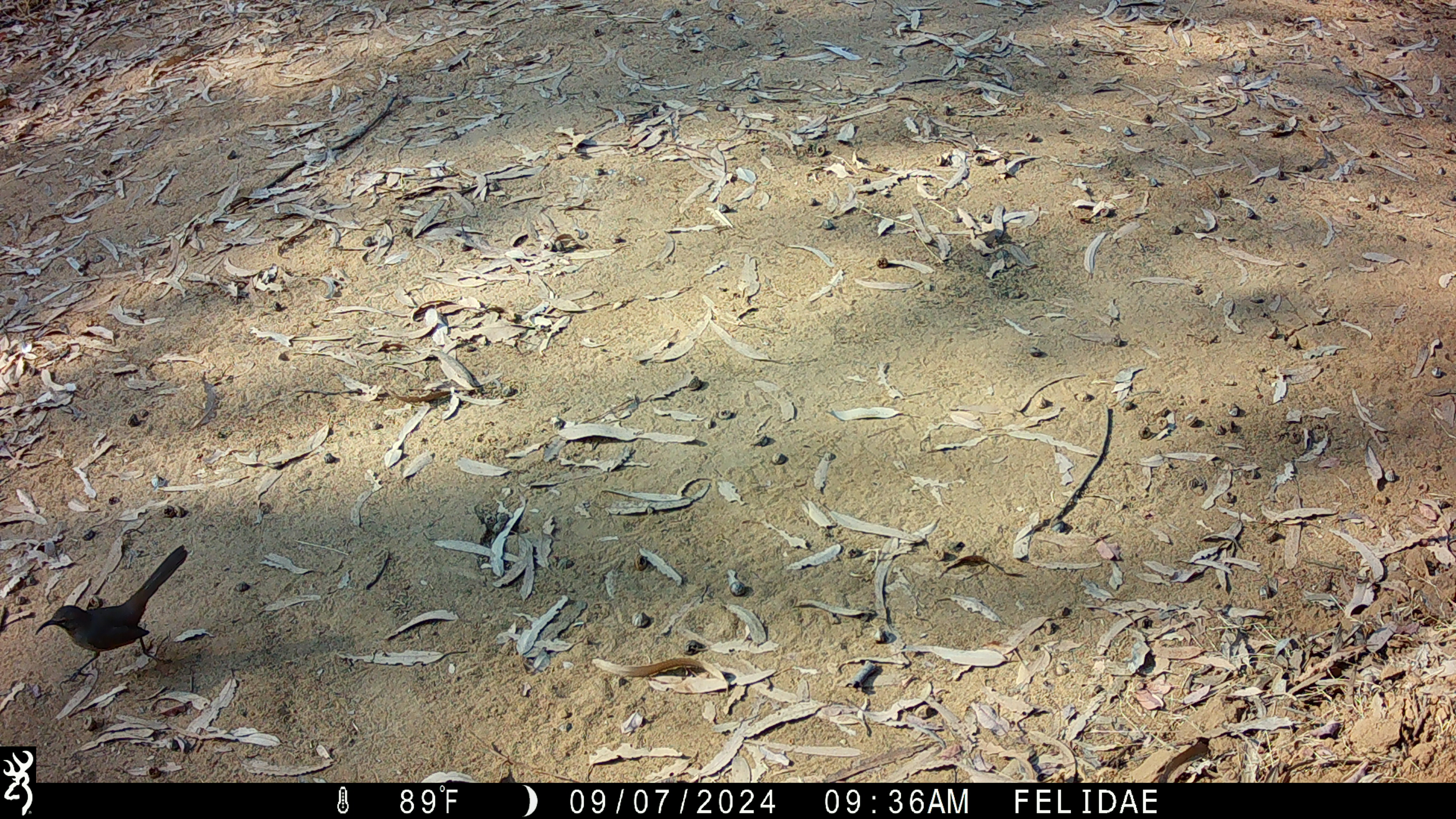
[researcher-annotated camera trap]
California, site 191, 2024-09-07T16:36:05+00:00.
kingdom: Animalia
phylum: Chordata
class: Aves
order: Passeriformes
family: Mimidae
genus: Toxostoma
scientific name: Toxostoma redivivum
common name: california thrasher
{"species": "california thrasher (Toxostoma redivivum)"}